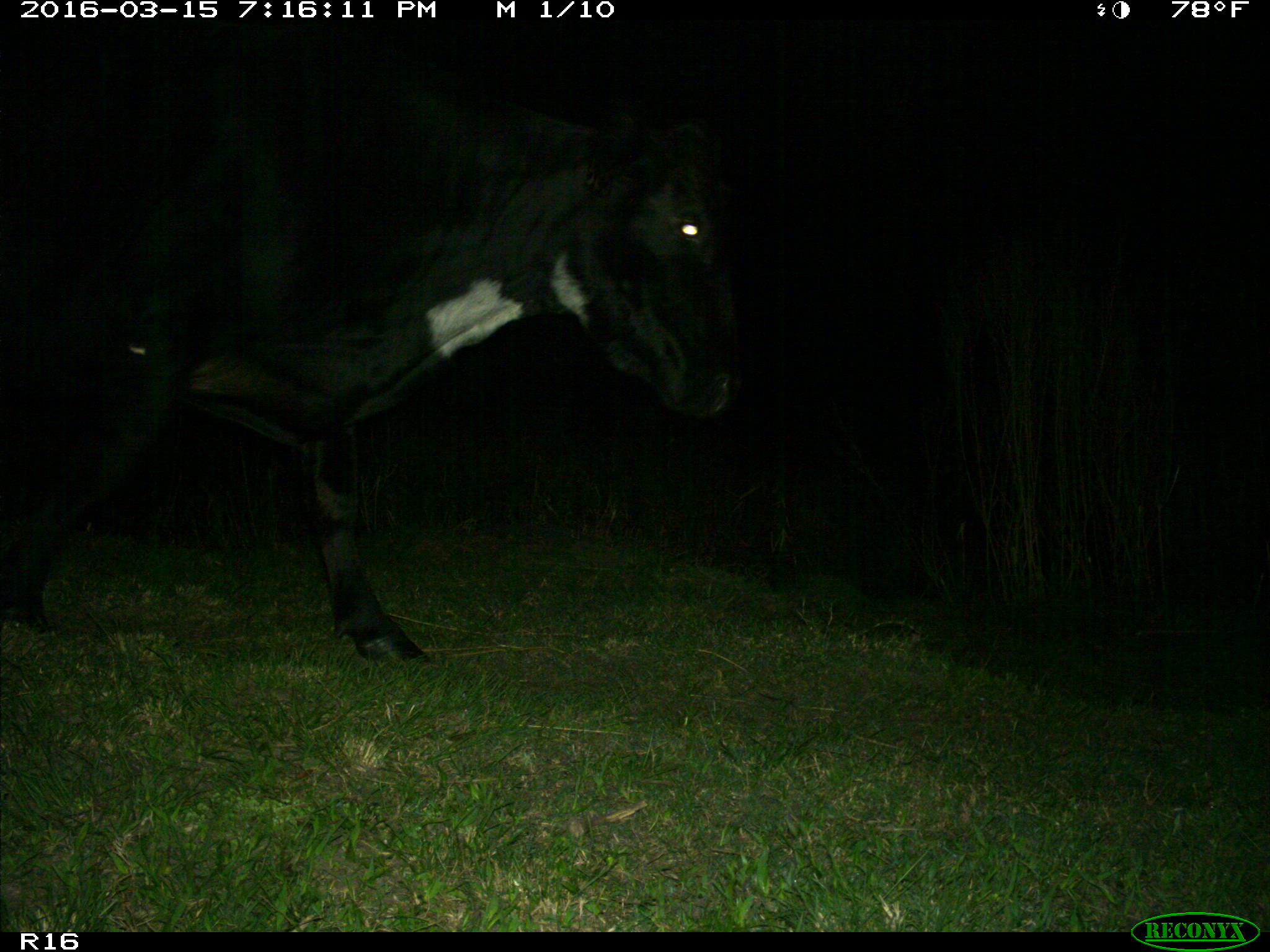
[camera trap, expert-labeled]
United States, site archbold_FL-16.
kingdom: Animalia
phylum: Chordata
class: Mammalia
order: Artiodactyla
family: Bovidae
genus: Bos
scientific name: Bos taurus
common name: domestic cow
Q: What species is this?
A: Bos taurus (domestic cow).